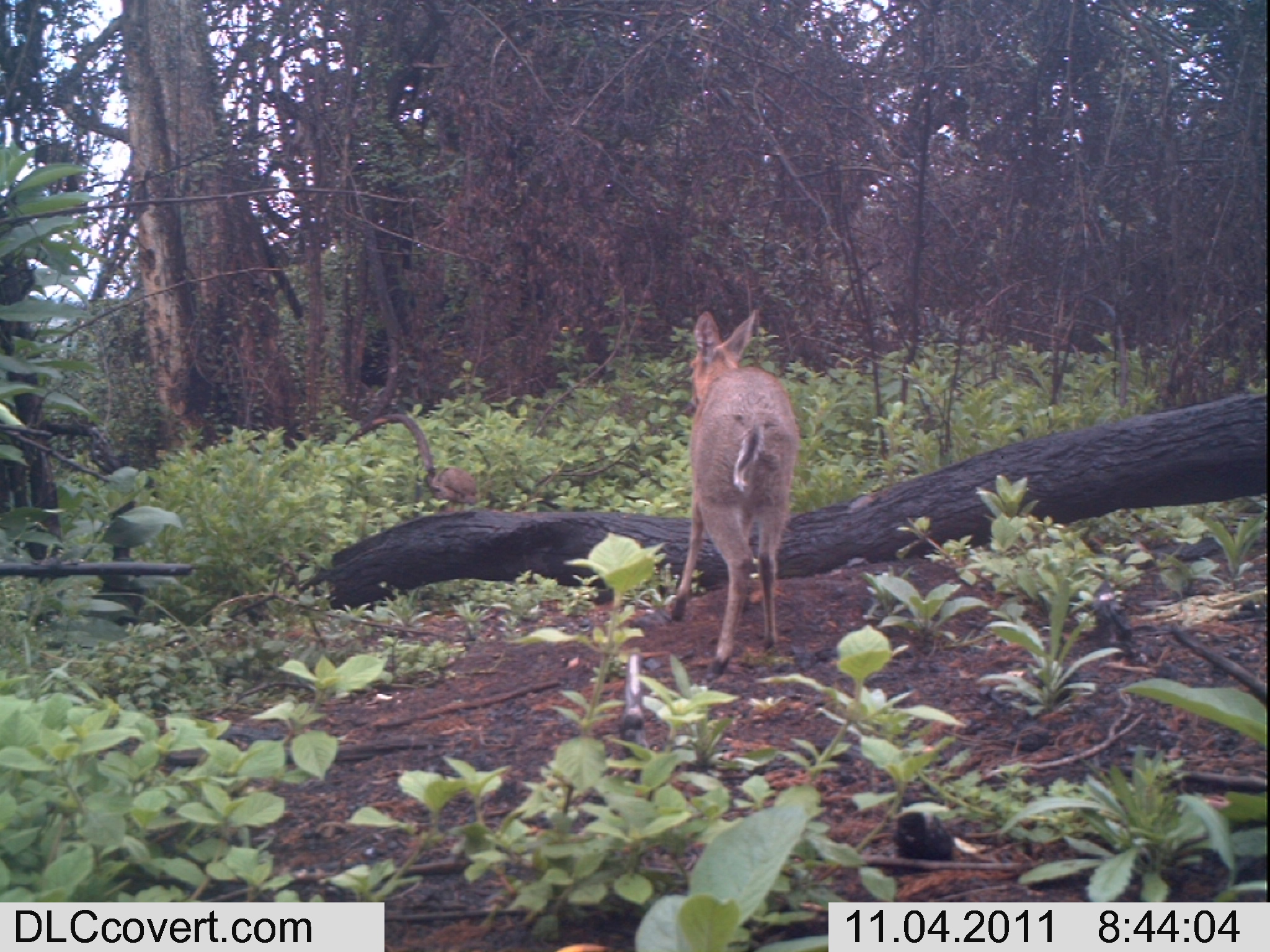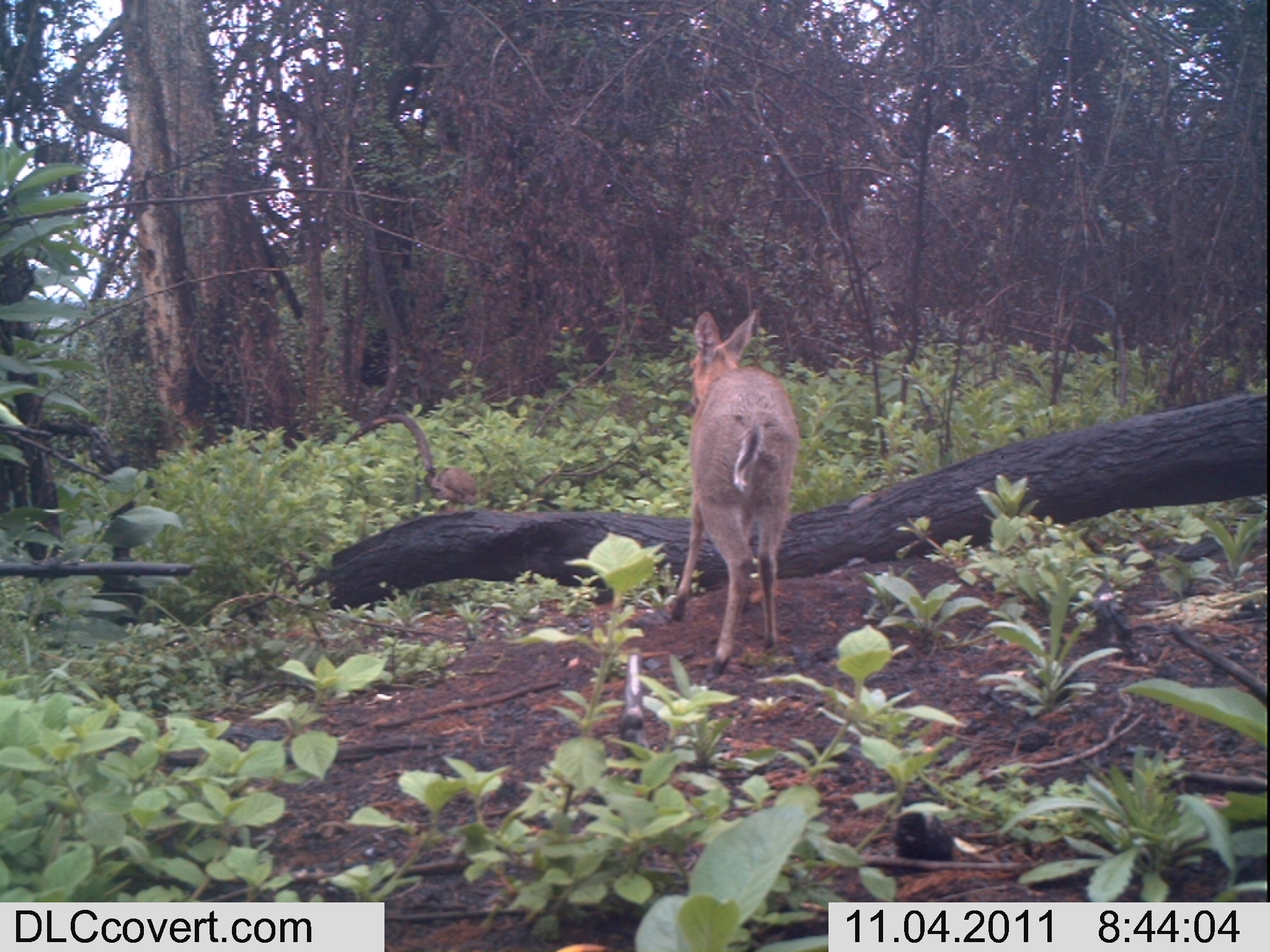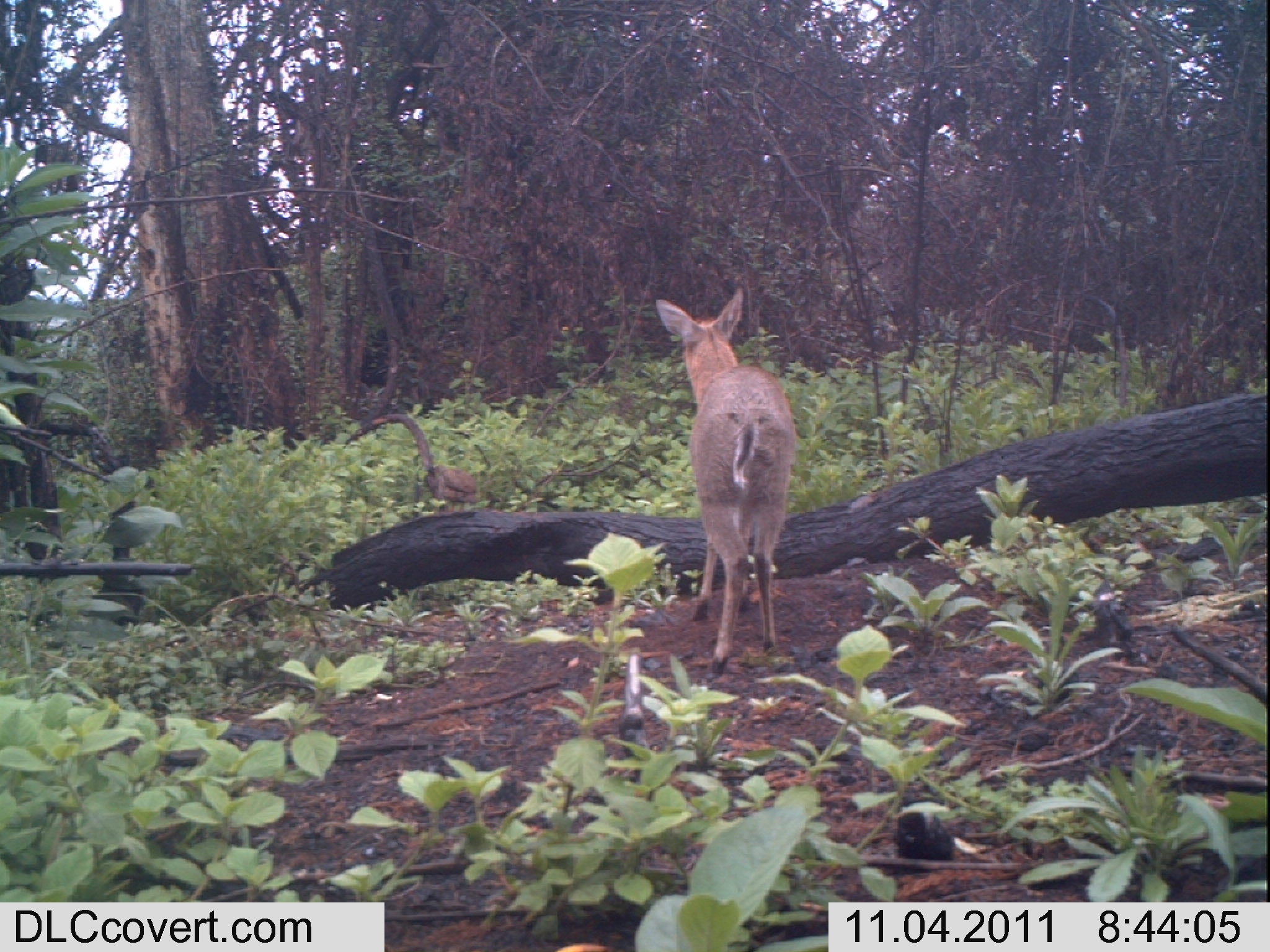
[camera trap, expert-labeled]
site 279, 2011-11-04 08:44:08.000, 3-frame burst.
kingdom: Animalia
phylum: Chordata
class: Mammalia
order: Artiodactyla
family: Bovidae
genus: Sylvicapra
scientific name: Sylvicapra grimmia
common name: bush duiker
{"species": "Sylvicapra grimmia (bush duiker)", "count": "1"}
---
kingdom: Animalia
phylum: Chordata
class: Aves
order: Galliformes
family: Phasianidae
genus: Francolinus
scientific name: Francolinus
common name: francolins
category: francolinus sp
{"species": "francolinus sp (francolins) (Francolinus)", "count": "1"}